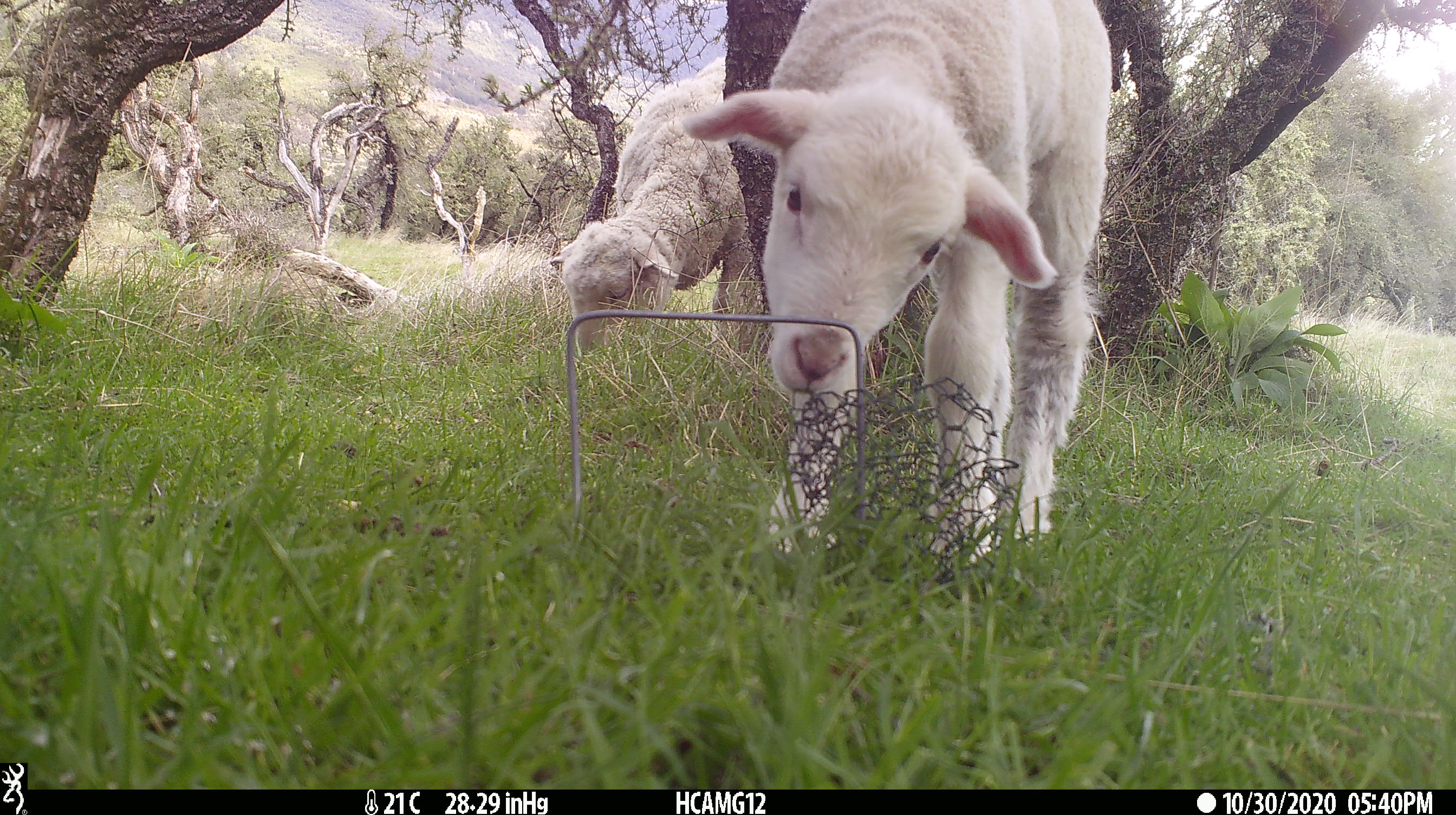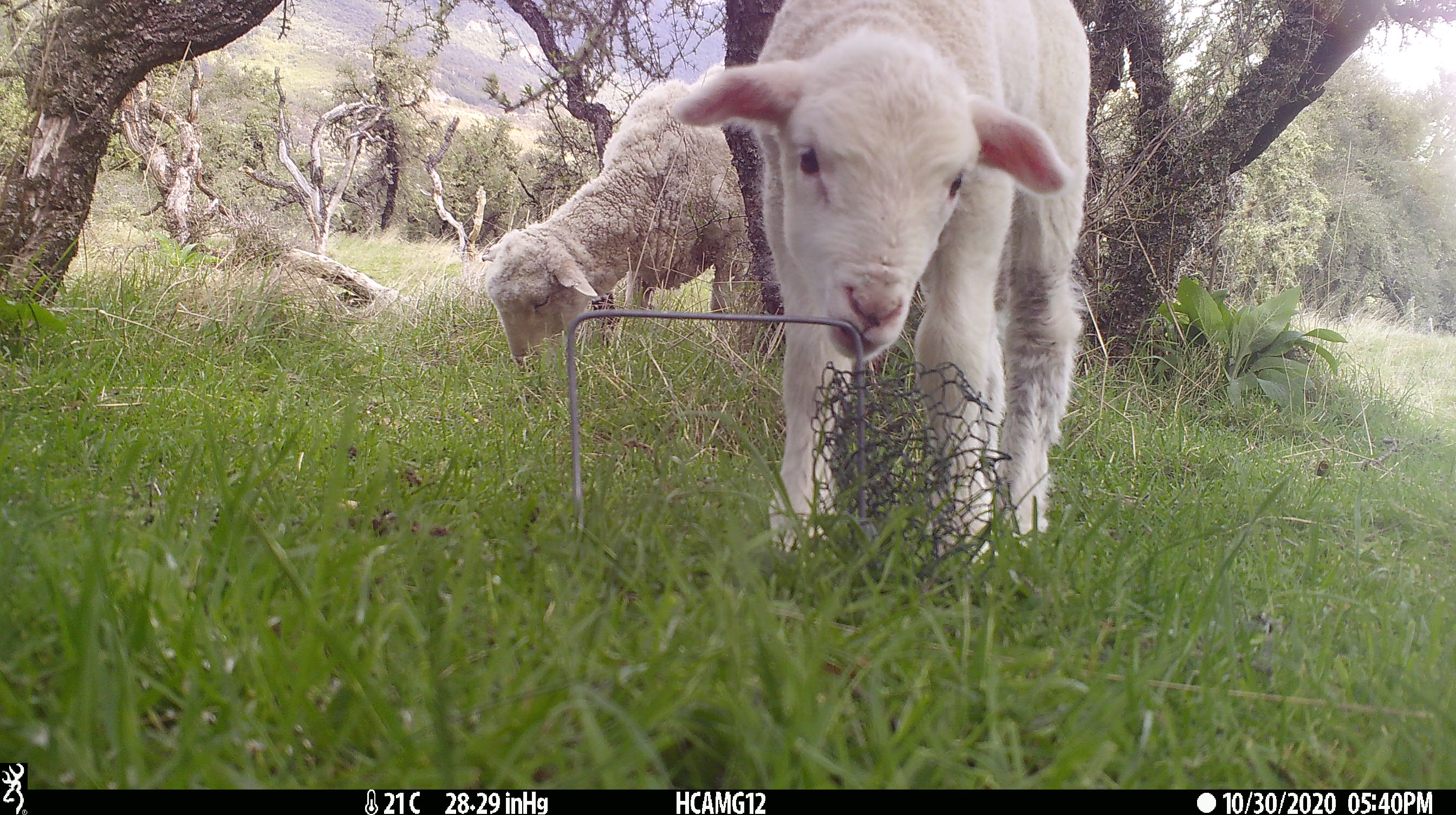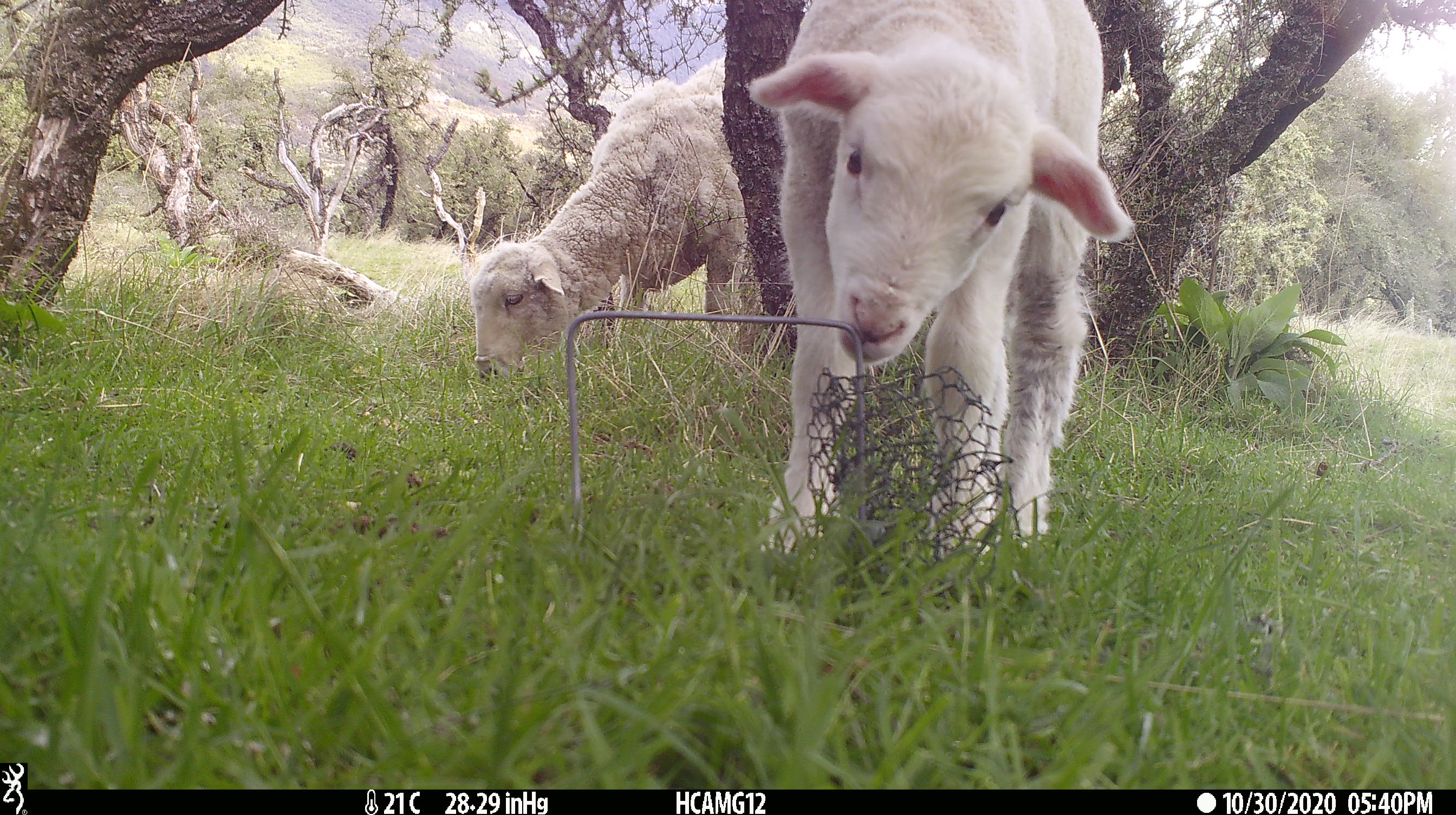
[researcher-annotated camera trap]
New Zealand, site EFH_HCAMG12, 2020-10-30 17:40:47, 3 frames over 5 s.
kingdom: Animalia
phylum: Chordata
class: Mammalia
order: Artiodactyla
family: Bovidae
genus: Ovis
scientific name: Ovis aries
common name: domestic sheep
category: sheep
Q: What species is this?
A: Sheep (domestic sheep) (Ovis aries).